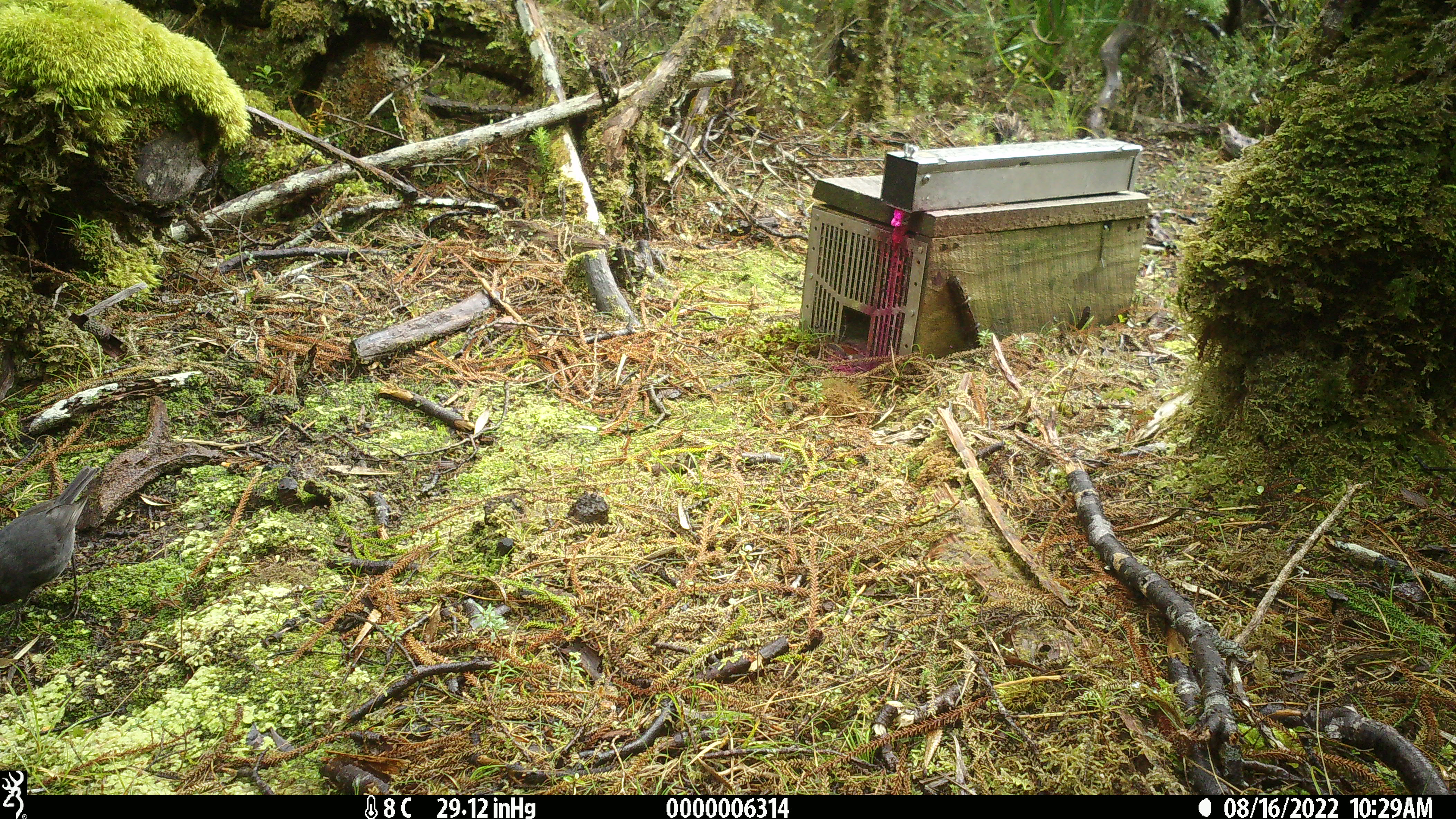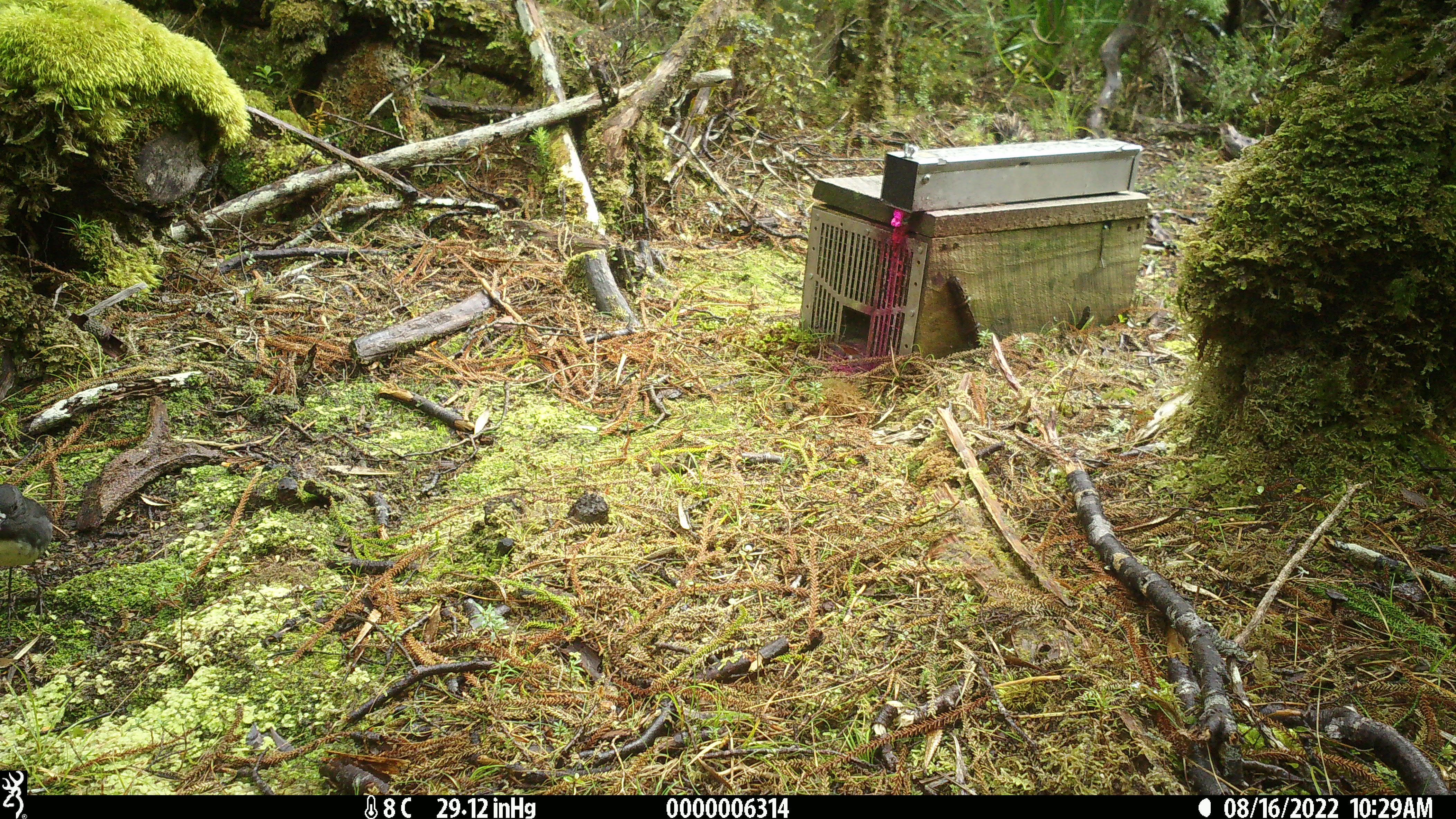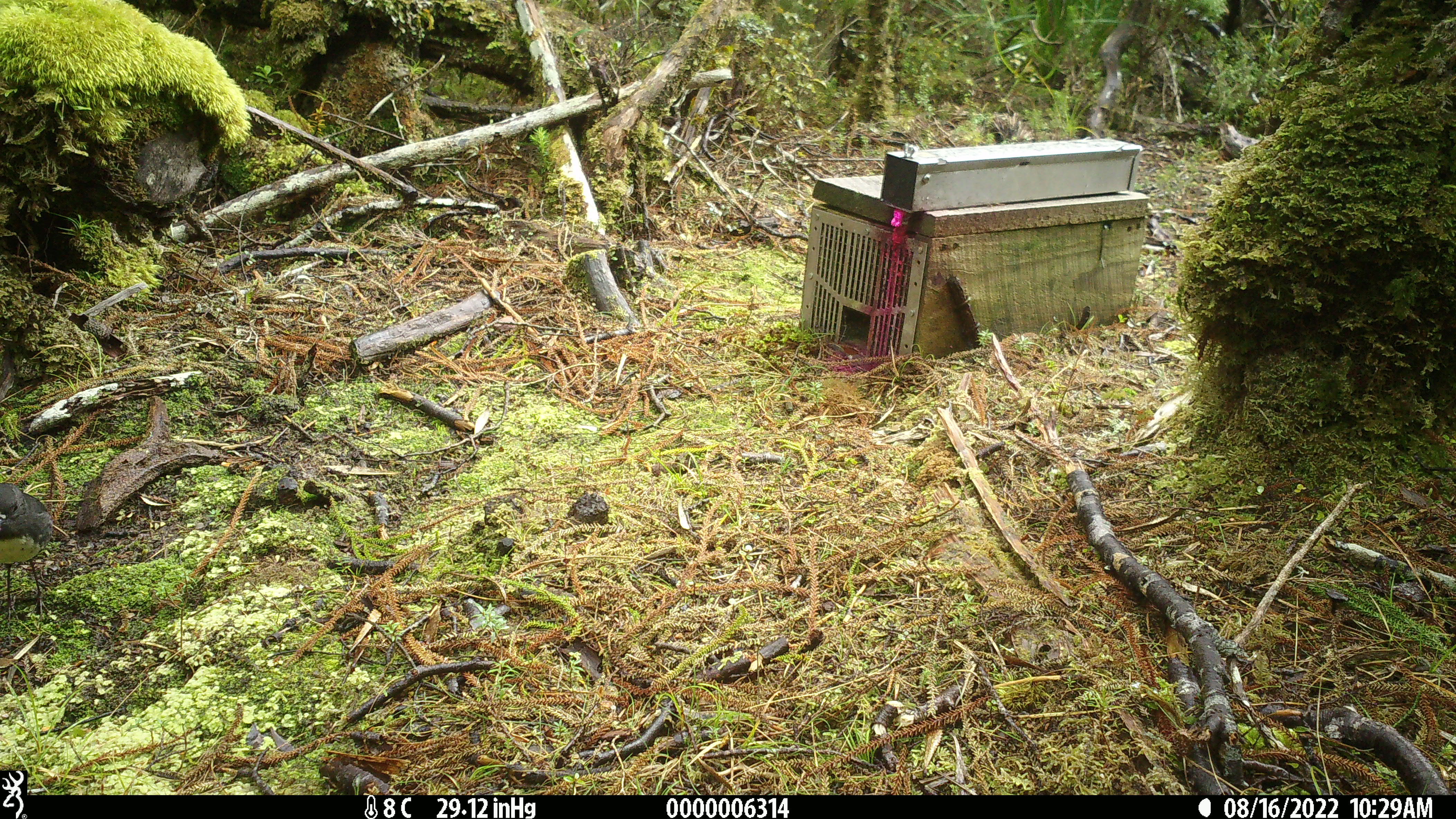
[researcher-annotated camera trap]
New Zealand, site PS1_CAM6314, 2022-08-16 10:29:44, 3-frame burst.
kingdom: Animalia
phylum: Chordata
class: Aves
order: Passeriformes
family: Petroicidae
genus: Petroica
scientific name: Petroica australis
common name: new zealand robin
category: robin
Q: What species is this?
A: Robin (new zealand robin) (Petroica australis).